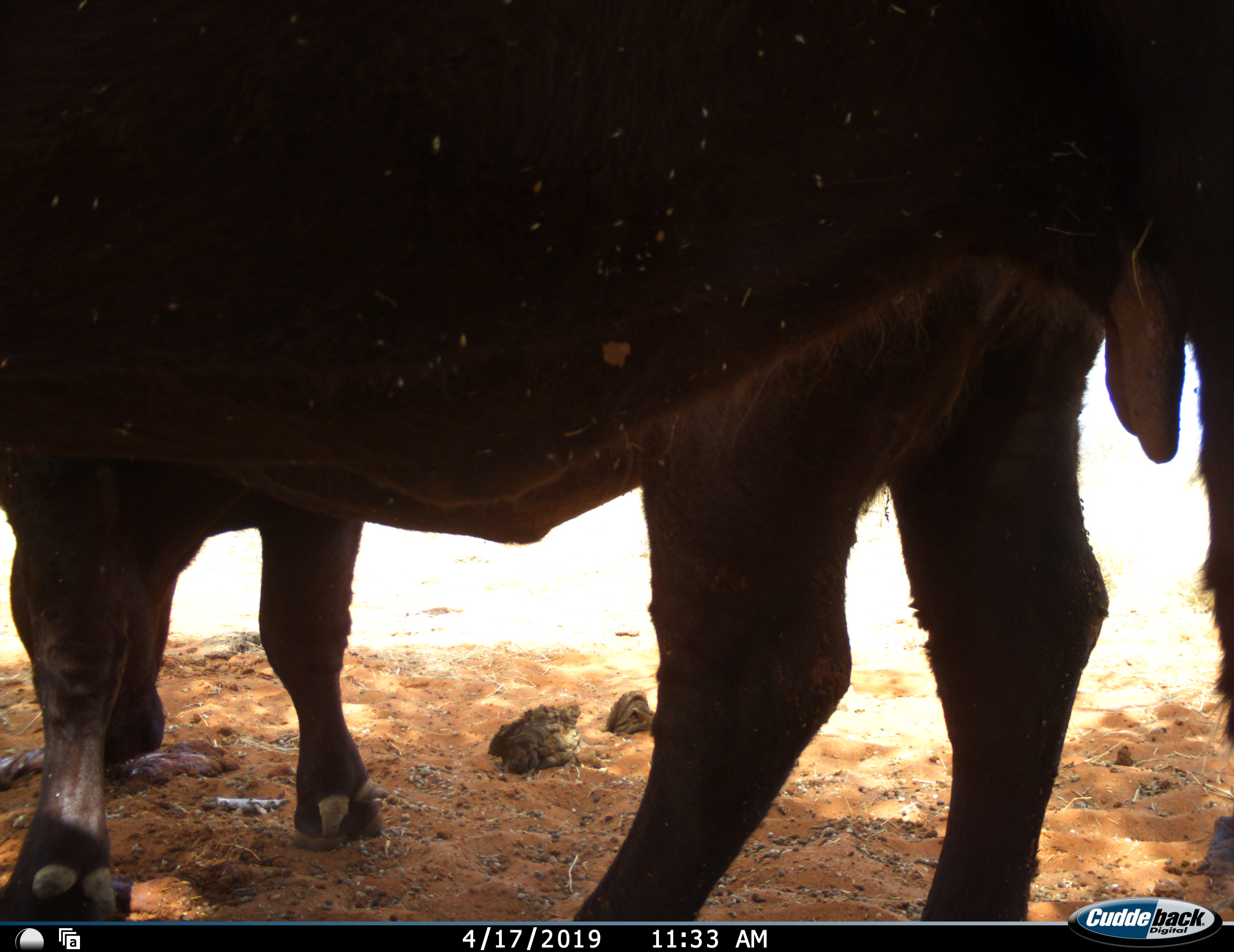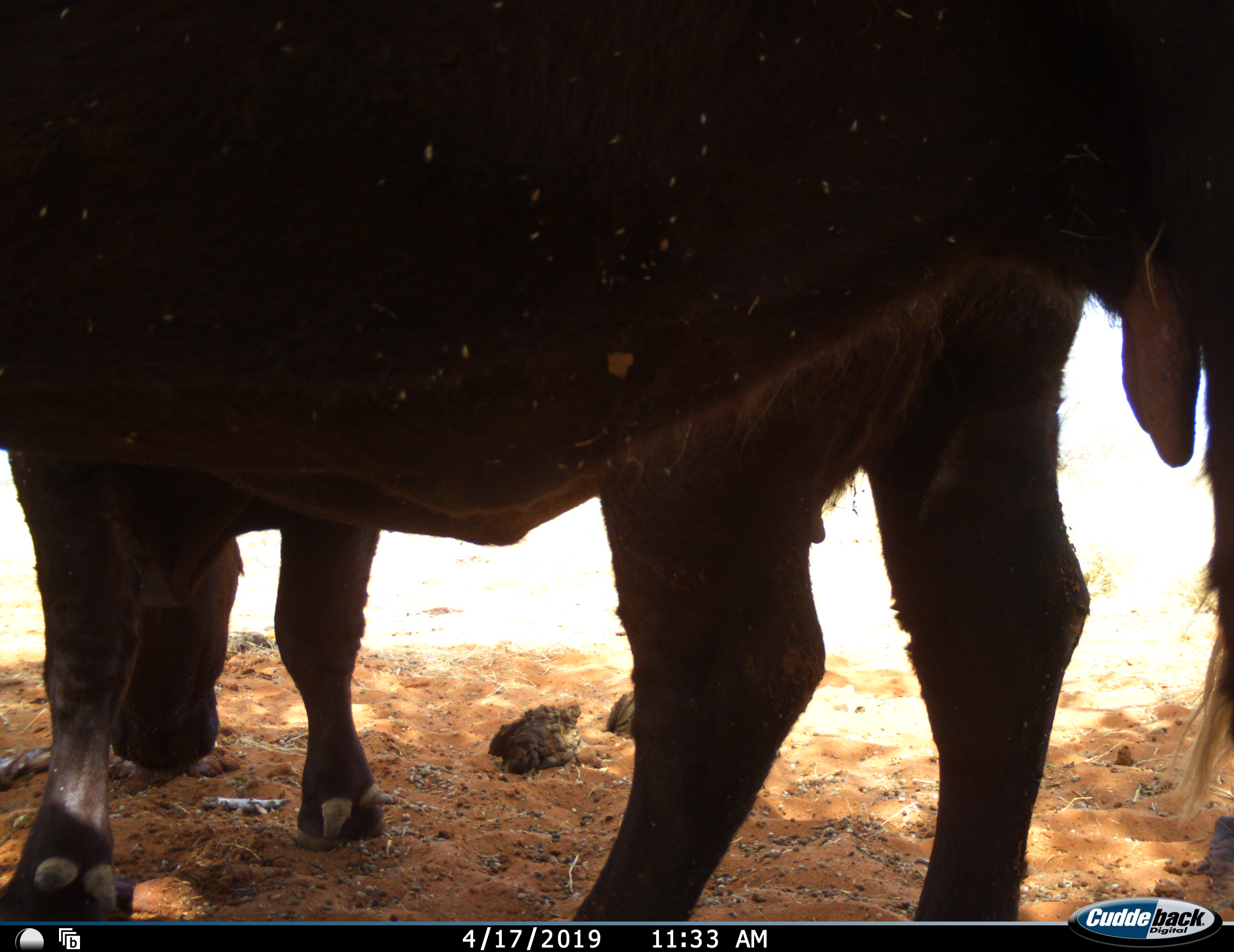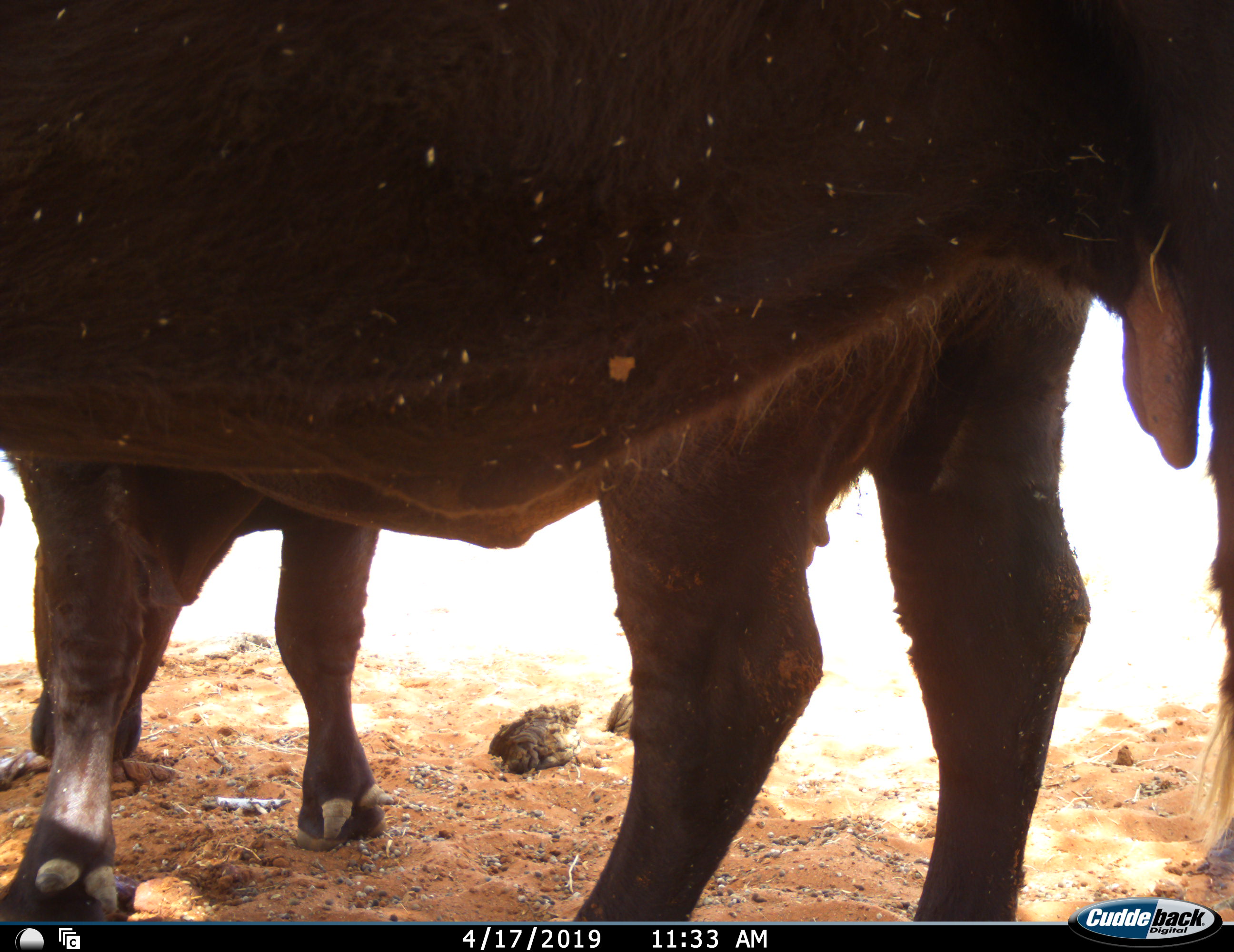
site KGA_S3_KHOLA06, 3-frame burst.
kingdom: Animalia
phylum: Chordata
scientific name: Vertebrata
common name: domestic animal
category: domesticanimal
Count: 1.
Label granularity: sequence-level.